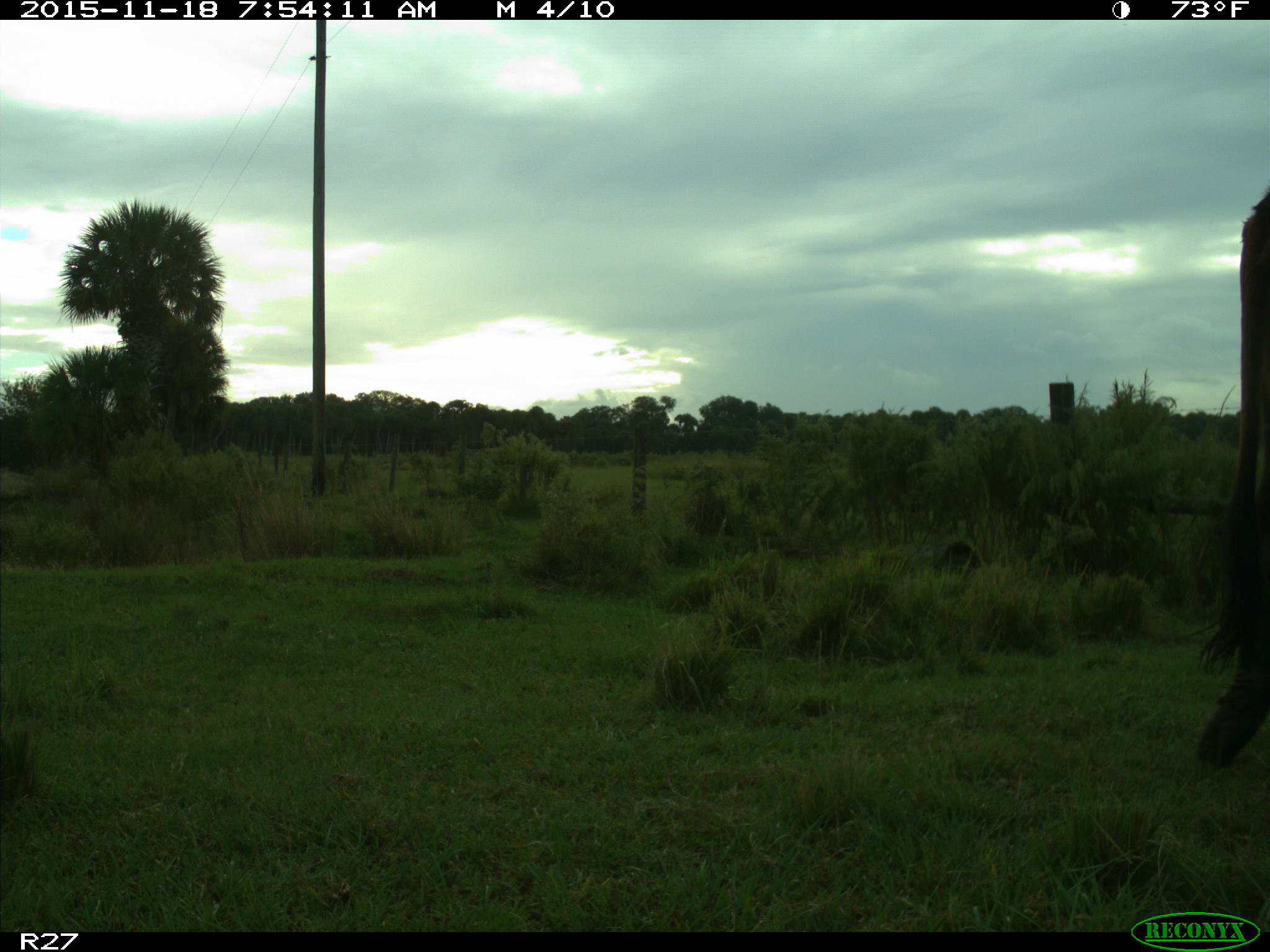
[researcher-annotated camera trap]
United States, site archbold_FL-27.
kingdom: Animalia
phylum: Chordata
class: Mammalia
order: Artiodactyla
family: Bovidae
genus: Bos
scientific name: Bos taurus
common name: domestic cow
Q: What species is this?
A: Bos taurus (domestic cow).